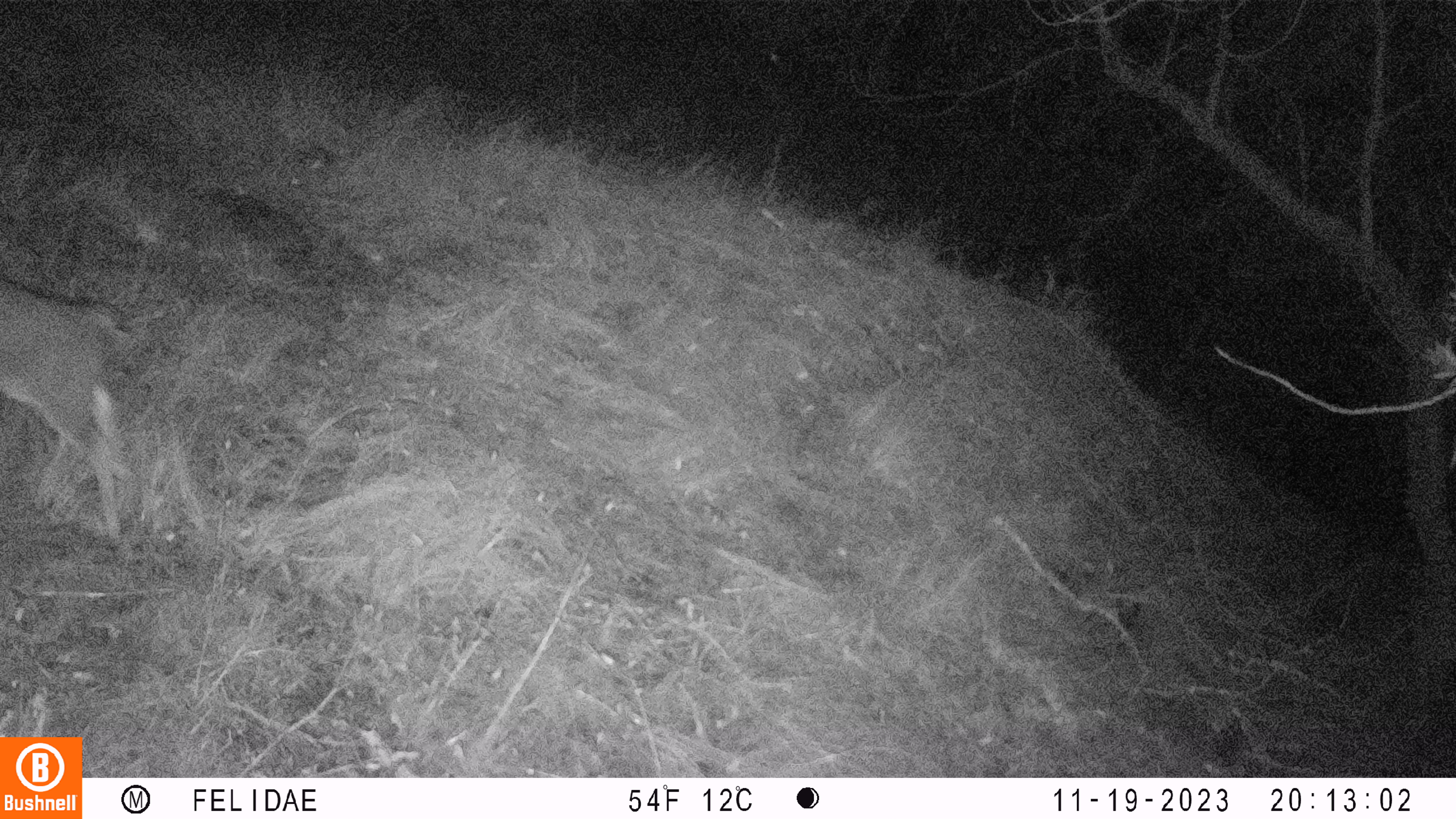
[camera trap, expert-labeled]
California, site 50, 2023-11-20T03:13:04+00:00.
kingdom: Animalia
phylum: Chordata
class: Mammalia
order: Artiodactyla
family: Cervidae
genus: Odocoileus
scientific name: Odocoileus hemionus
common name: mule deer